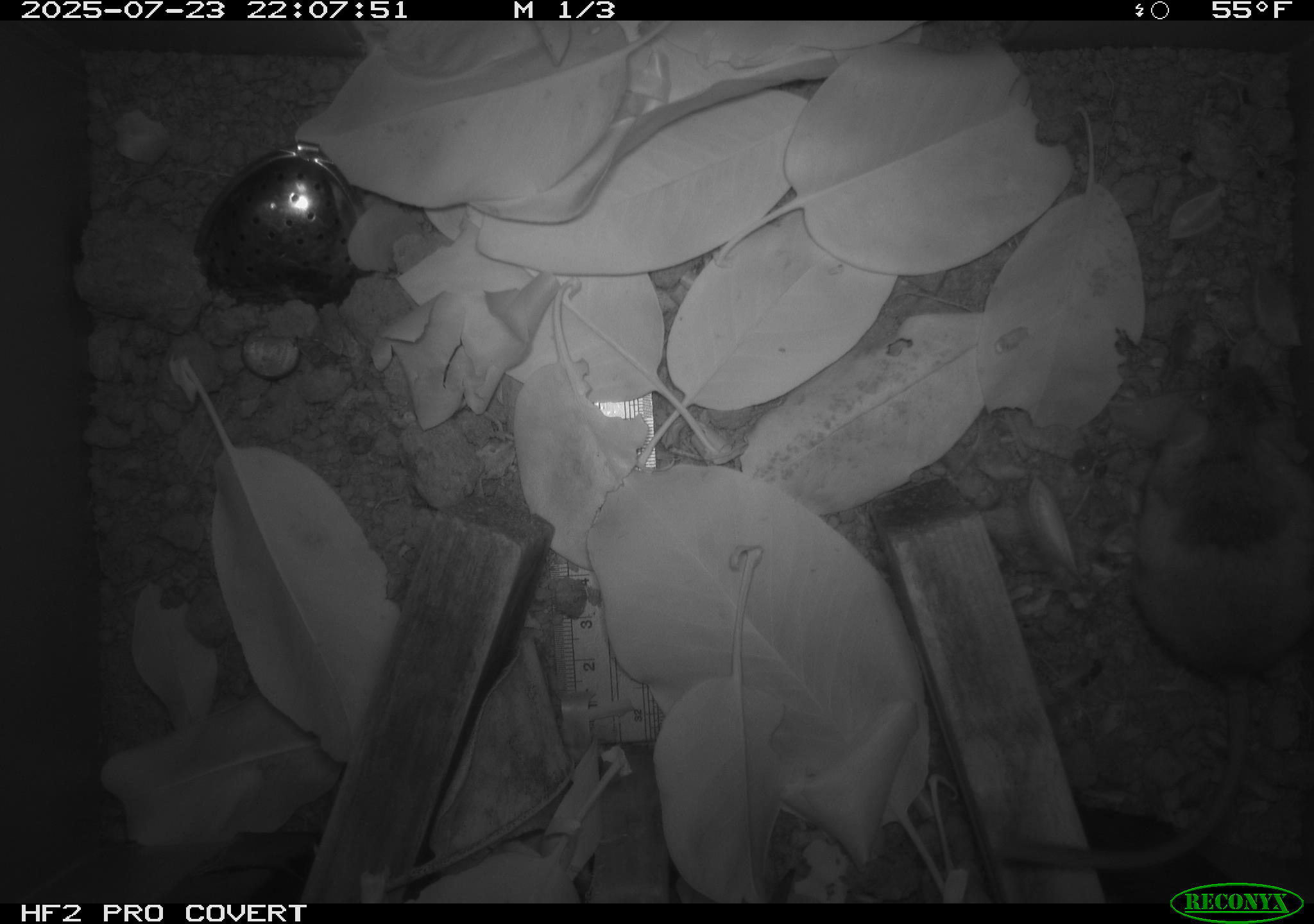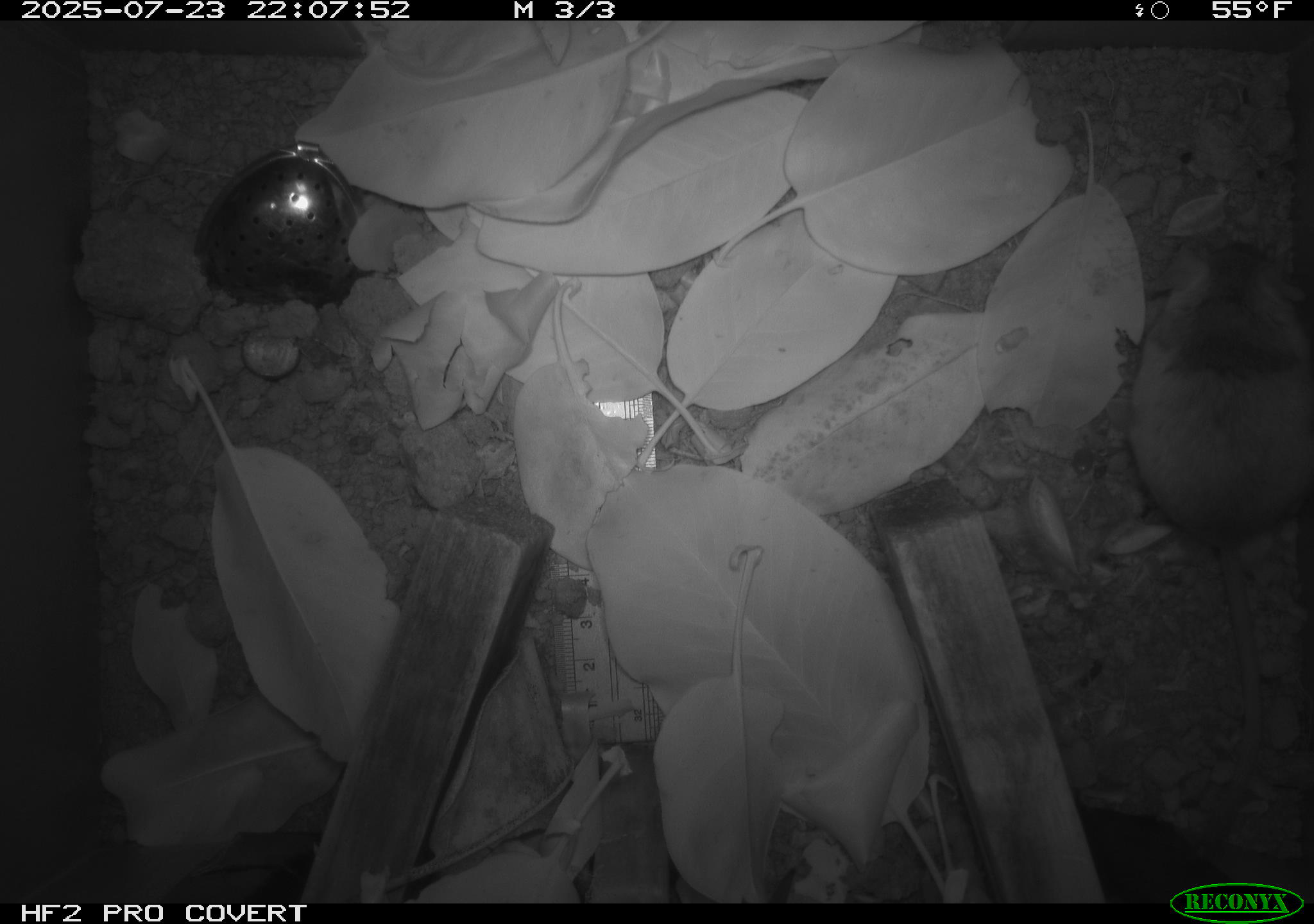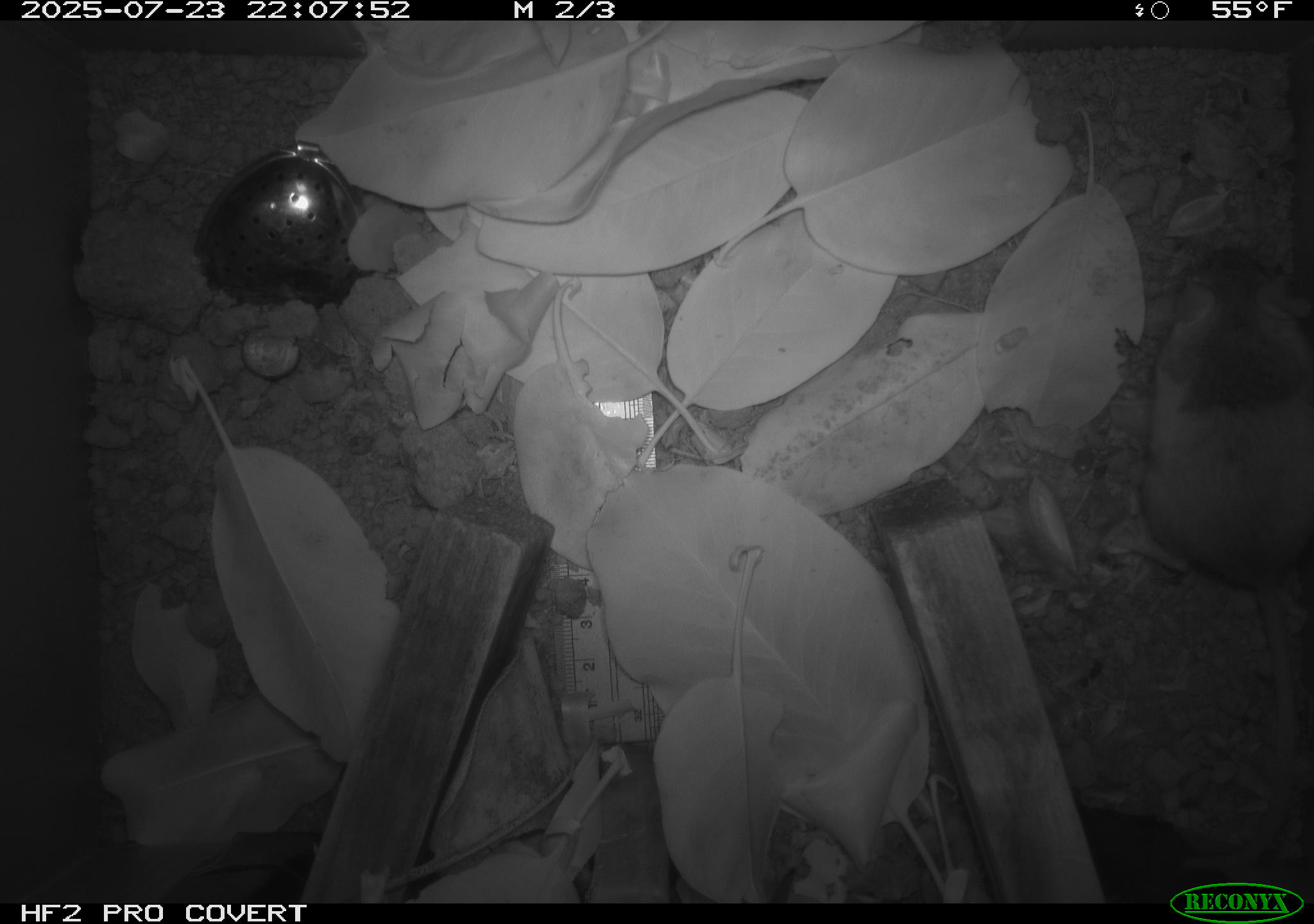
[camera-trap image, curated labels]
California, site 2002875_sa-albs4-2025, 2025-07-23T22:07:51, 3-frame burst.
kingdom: Animalia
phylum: Chordata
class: Mammalia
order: Rodentia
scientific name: Rodentia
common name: mouse species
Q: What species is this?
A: Mouse species (Rodentia).